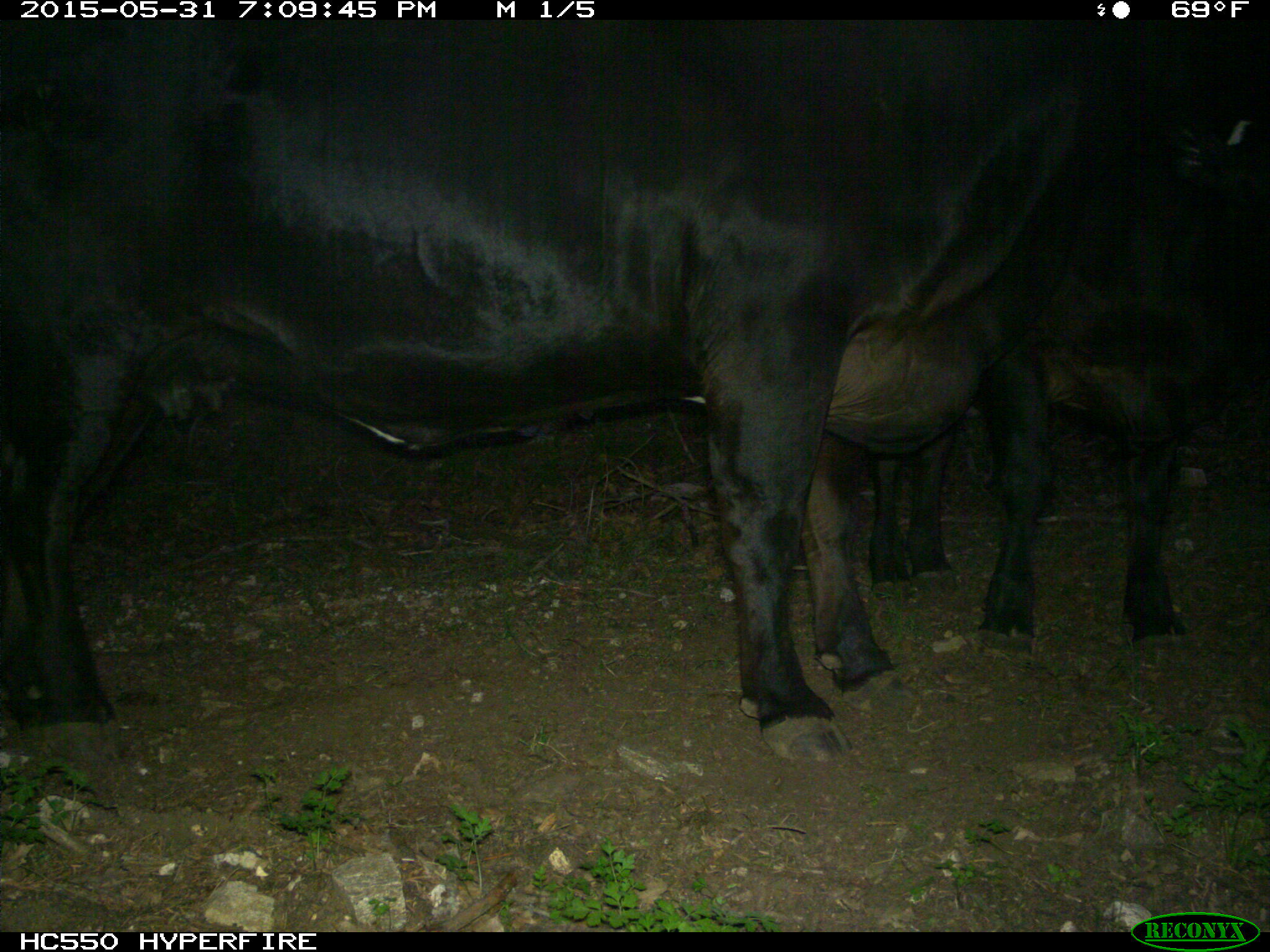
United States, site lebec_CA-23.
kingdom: Animalia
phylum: Chordata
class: Mammalia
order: Artiodactyla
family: Bovidae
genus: Bos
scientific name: Bos taurus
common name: domestic cow